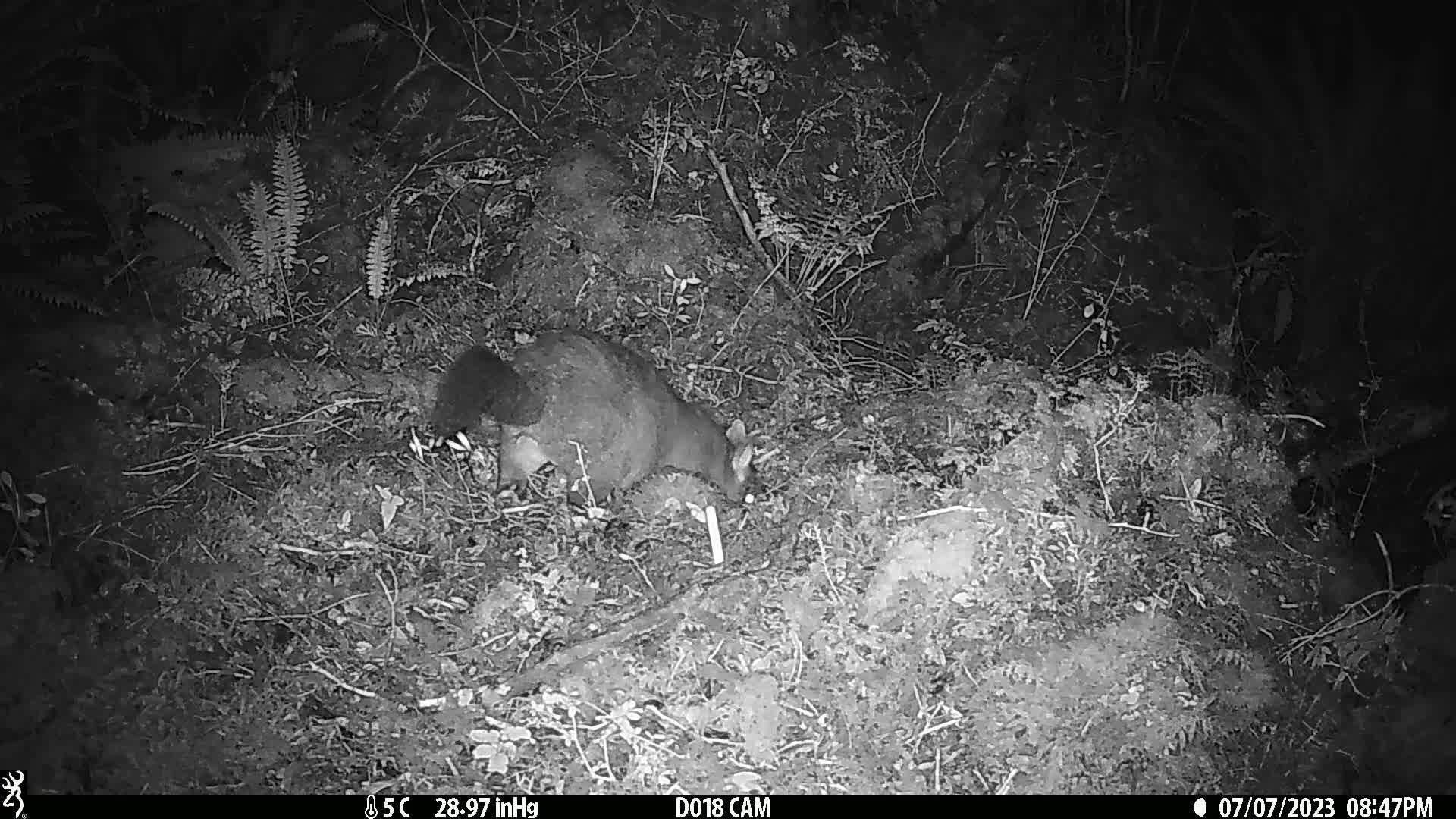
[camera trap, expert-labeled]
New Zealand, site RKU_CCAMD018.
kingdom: Animalia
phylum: Chordata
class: Mammalia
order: Diprotodontia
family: Phalangeridae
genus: Trichosurus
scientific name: Trichosurus vulpecula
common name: common brushtail possum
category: possum